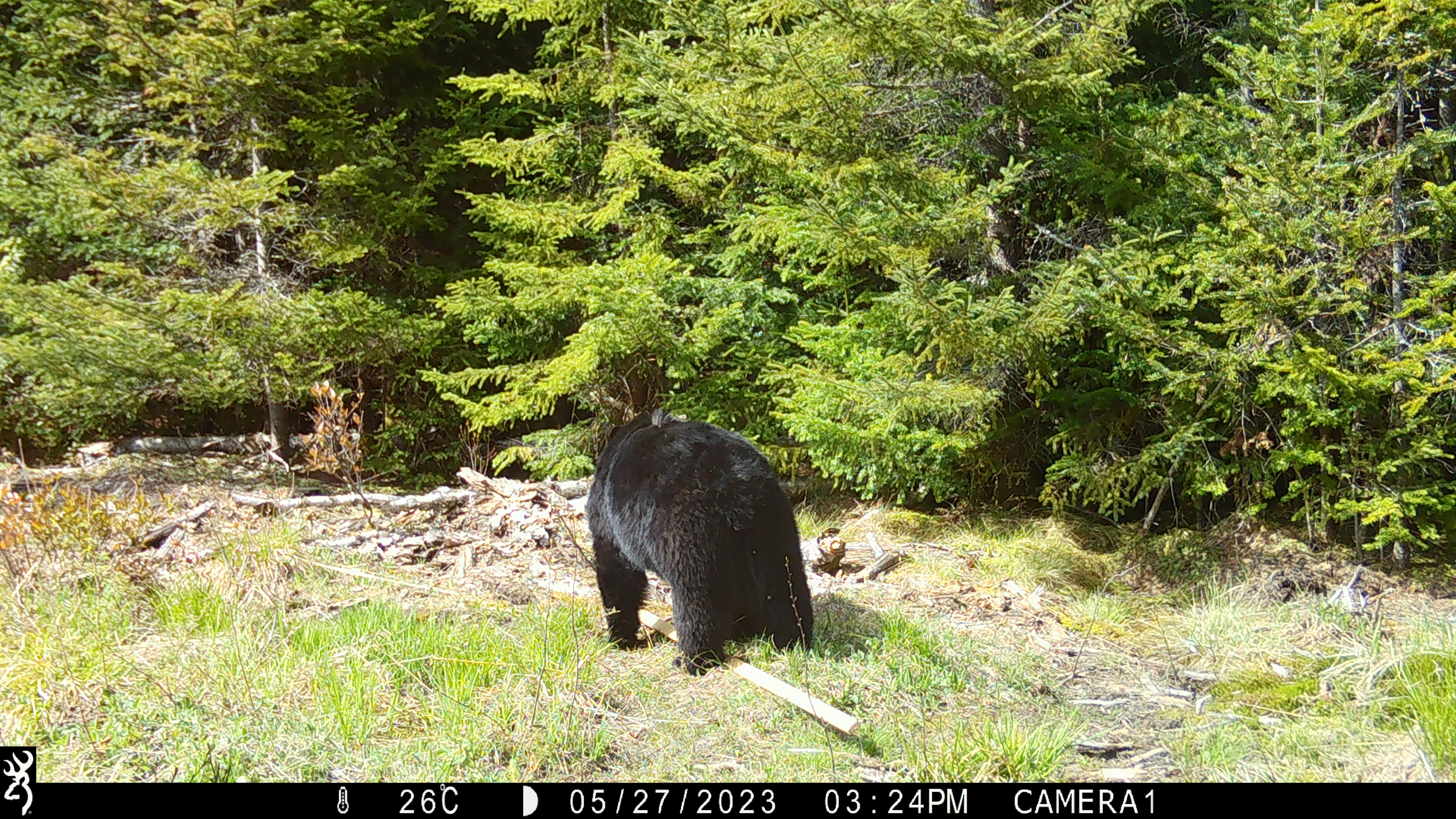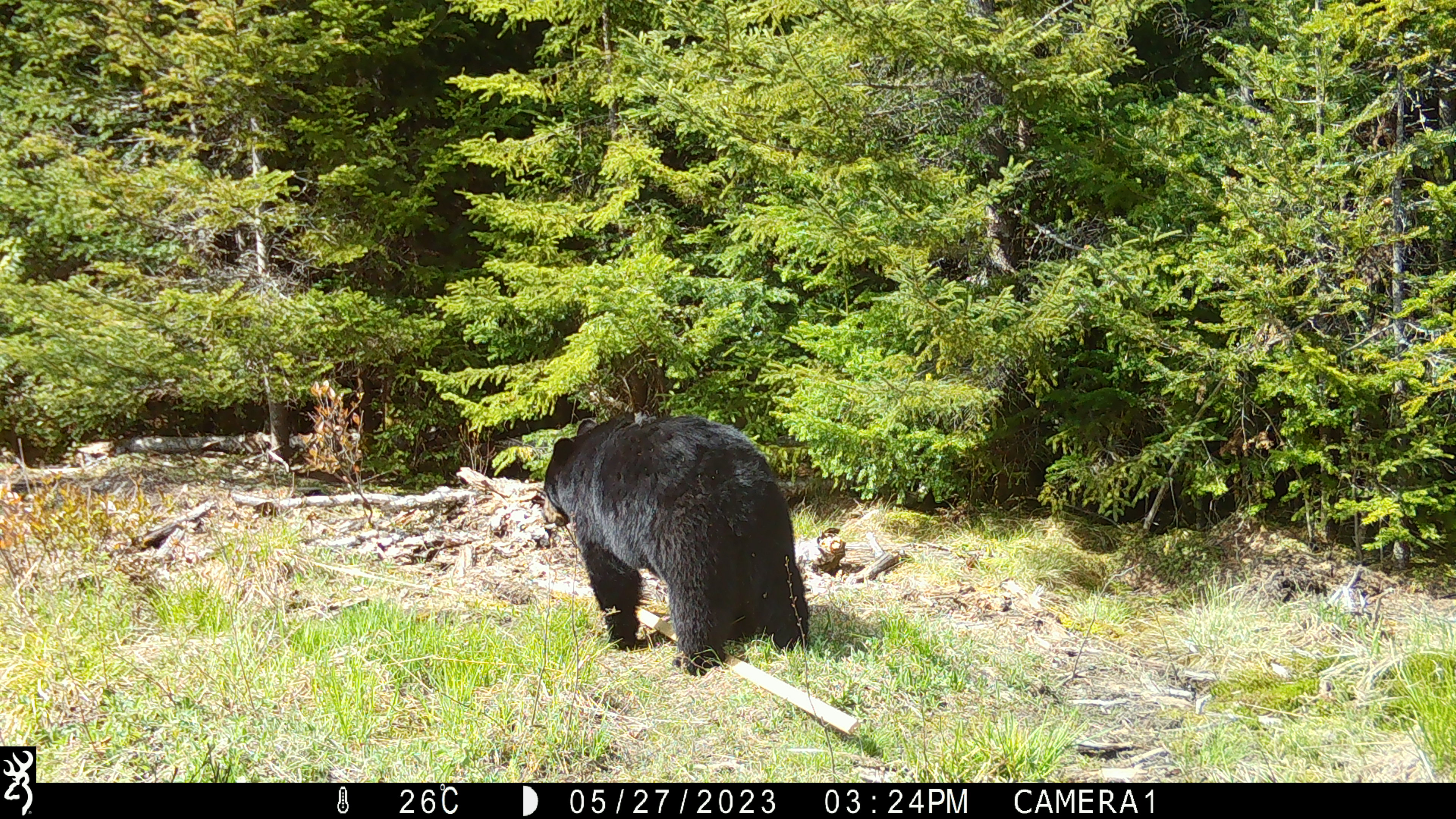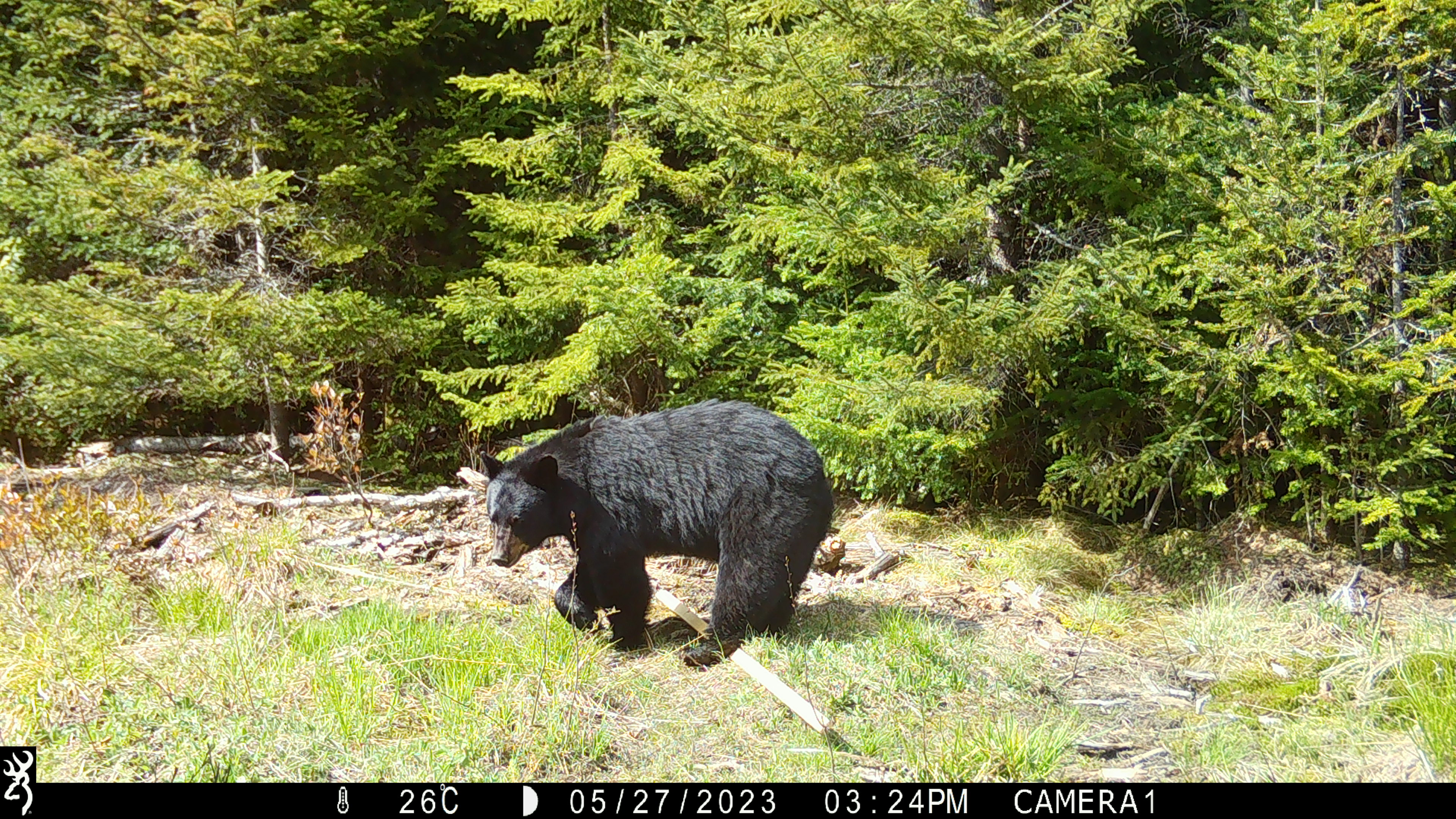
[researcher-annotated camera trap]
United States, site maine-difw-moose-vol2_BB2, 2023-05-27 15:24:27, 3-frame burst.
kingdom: Animalia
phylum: Chordata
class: Mammalia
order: Carnivora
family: Ursidae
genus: Ursus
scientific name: Ursus americanus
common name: black bear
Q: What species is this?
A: Black bear (Ursus americanus).